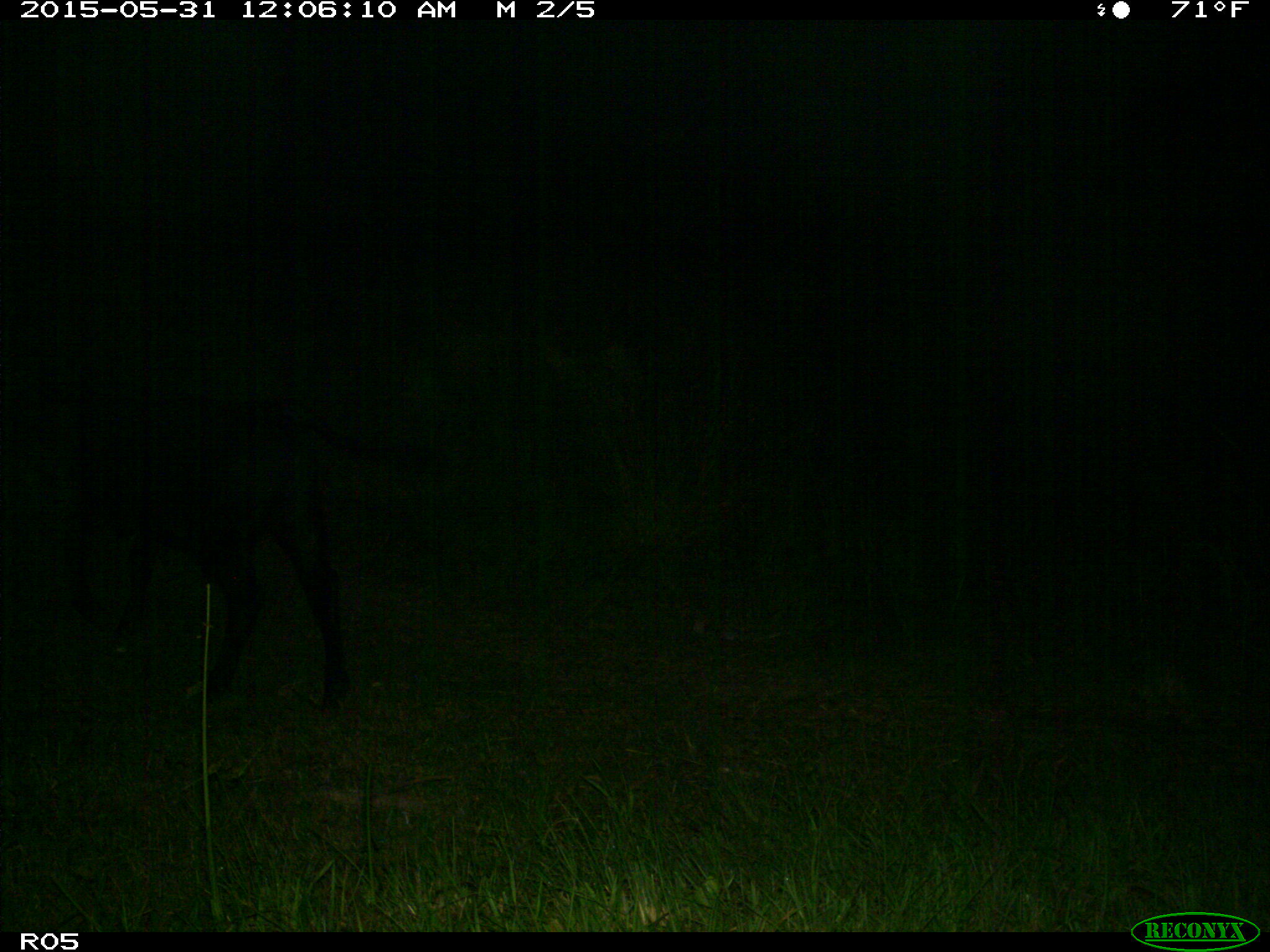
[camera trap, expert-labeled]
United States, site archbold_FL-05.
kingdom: Animalia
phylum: Chordata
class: Mammalia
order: Artiodactyla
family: Bovidae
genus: Bos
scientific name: Bos taurus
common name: domestic cow